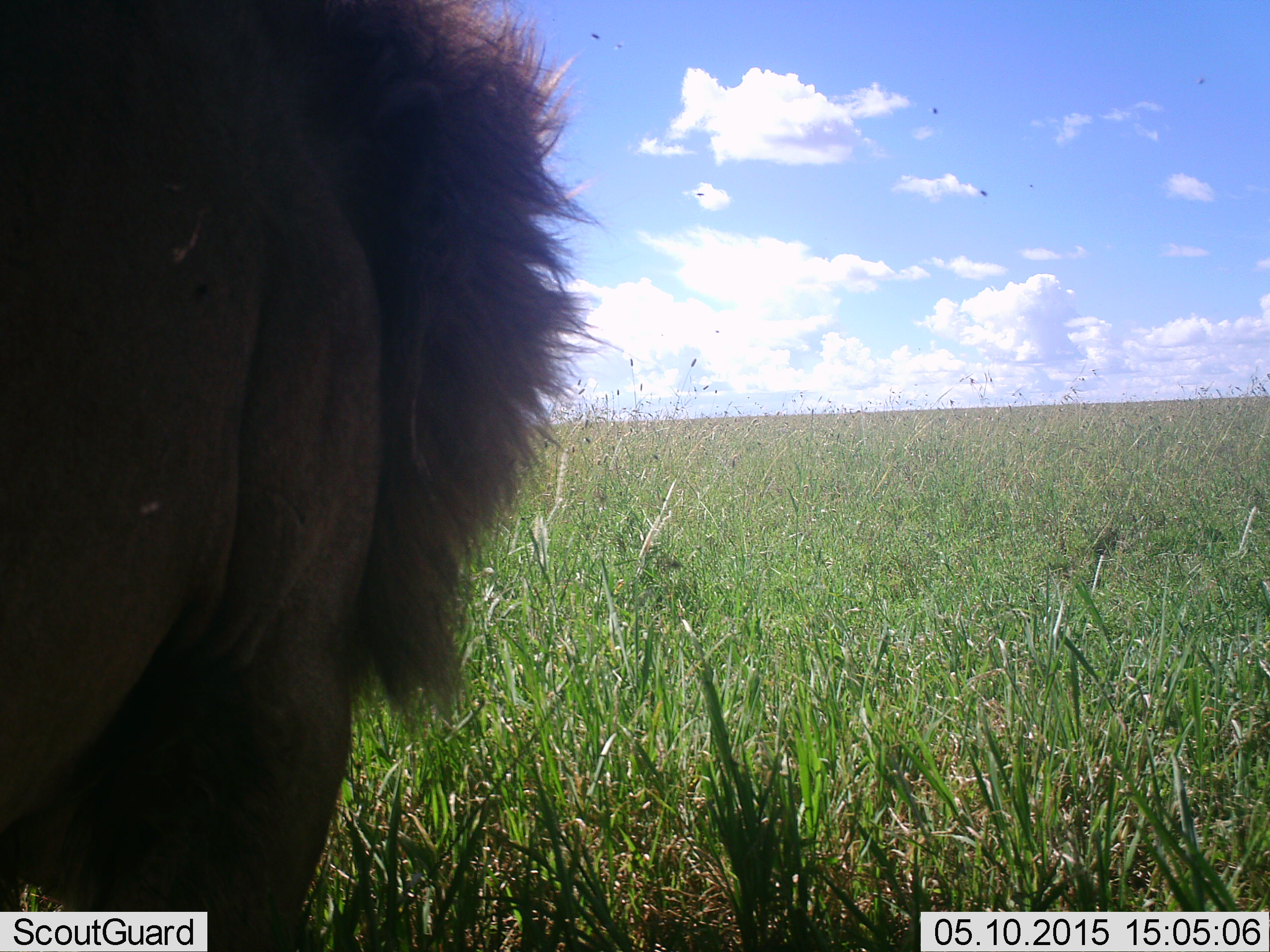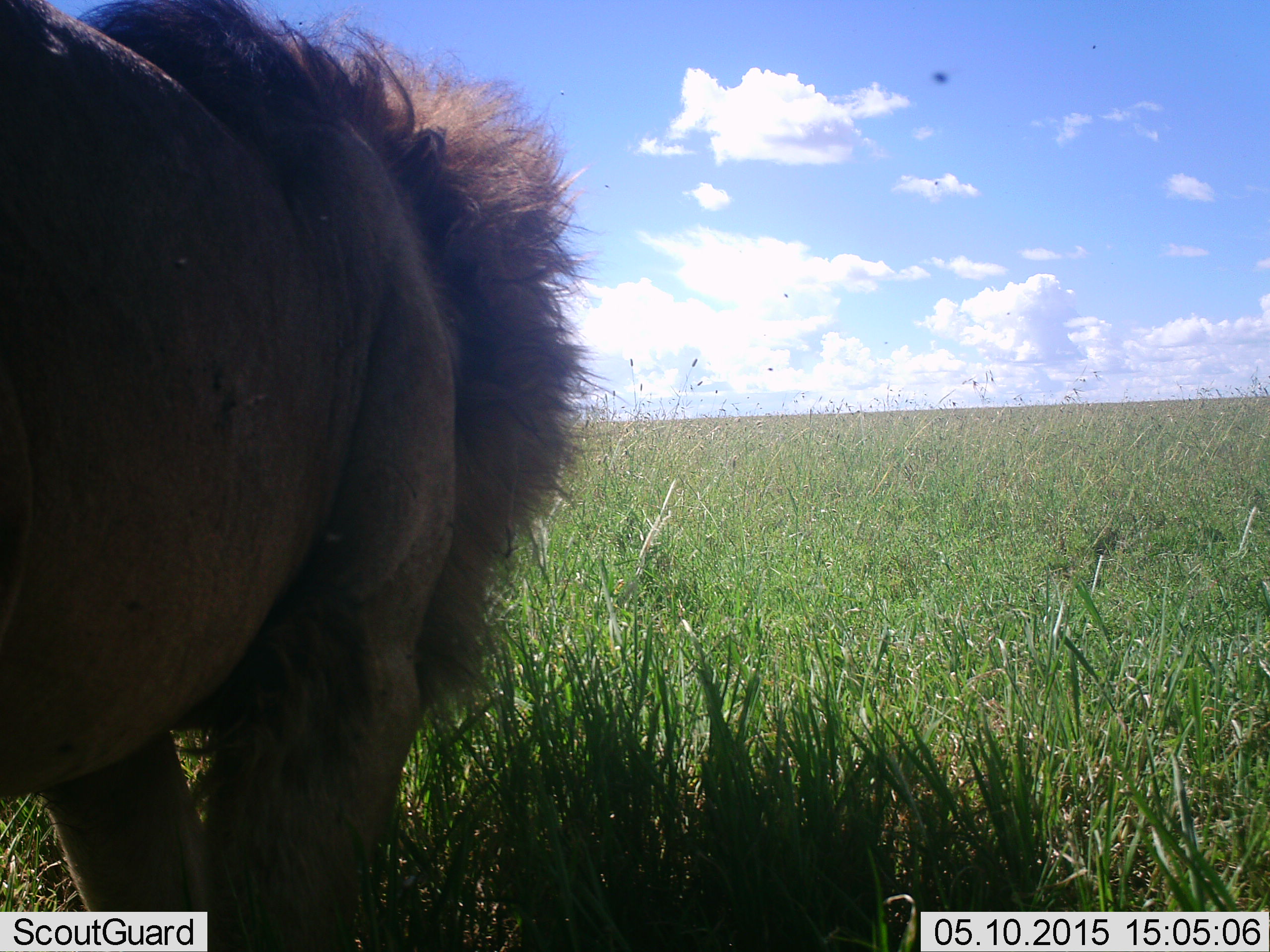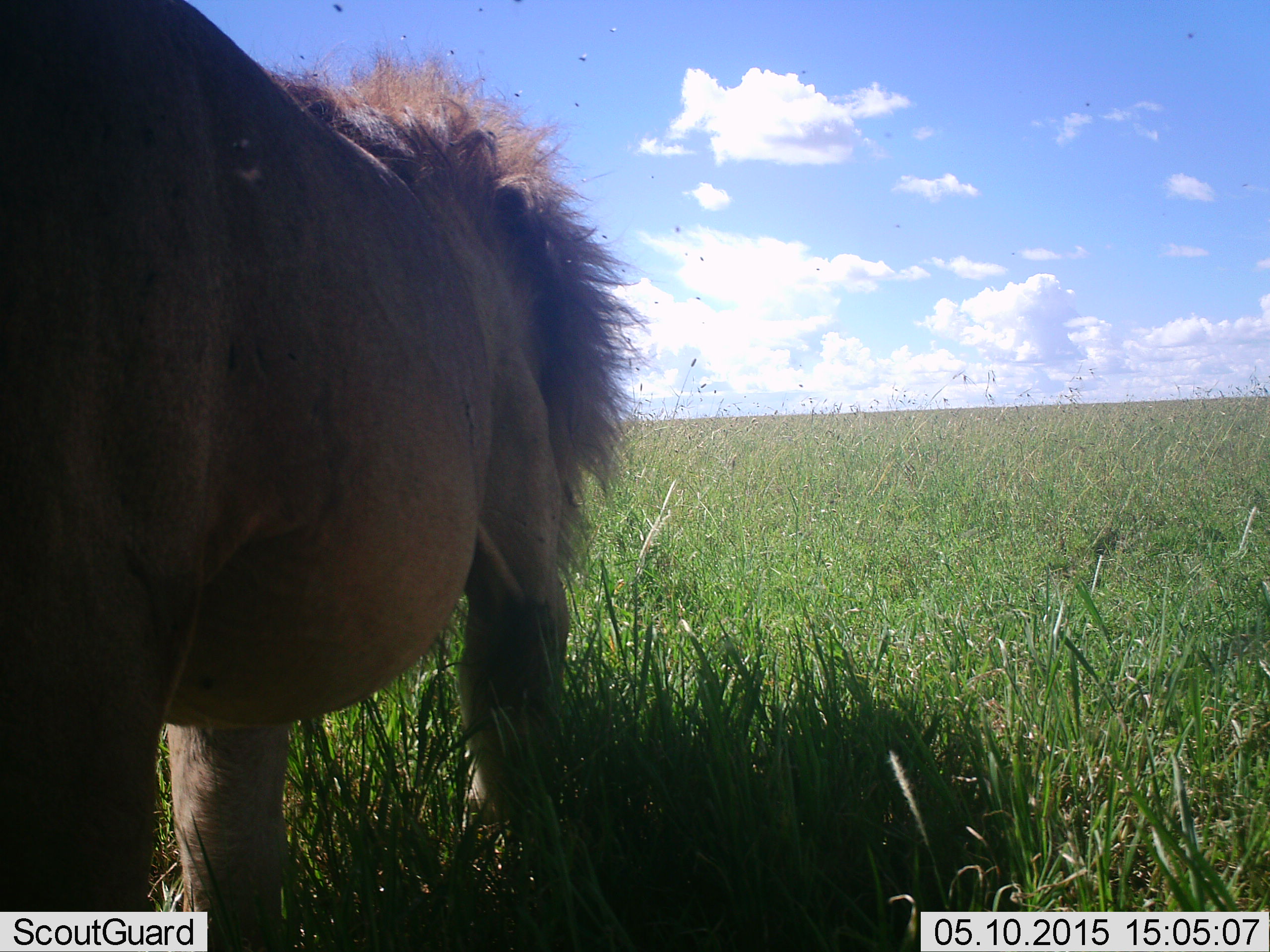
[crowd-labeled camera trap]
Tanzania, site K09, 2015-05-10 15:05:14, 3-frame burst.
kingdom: Animalia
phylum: Chordata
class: Mammalia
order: Carnivora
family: Felidae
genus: Panthera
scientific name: Panthera leo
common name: lion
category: lionmale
Lionmale (lion) (Panthera leo), count 1. Behavior (volunteer vote fractions): standing 17%, resting 0%, moving 75%, interacting 0%. Young present (vote fraction): 0%. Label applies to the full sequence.